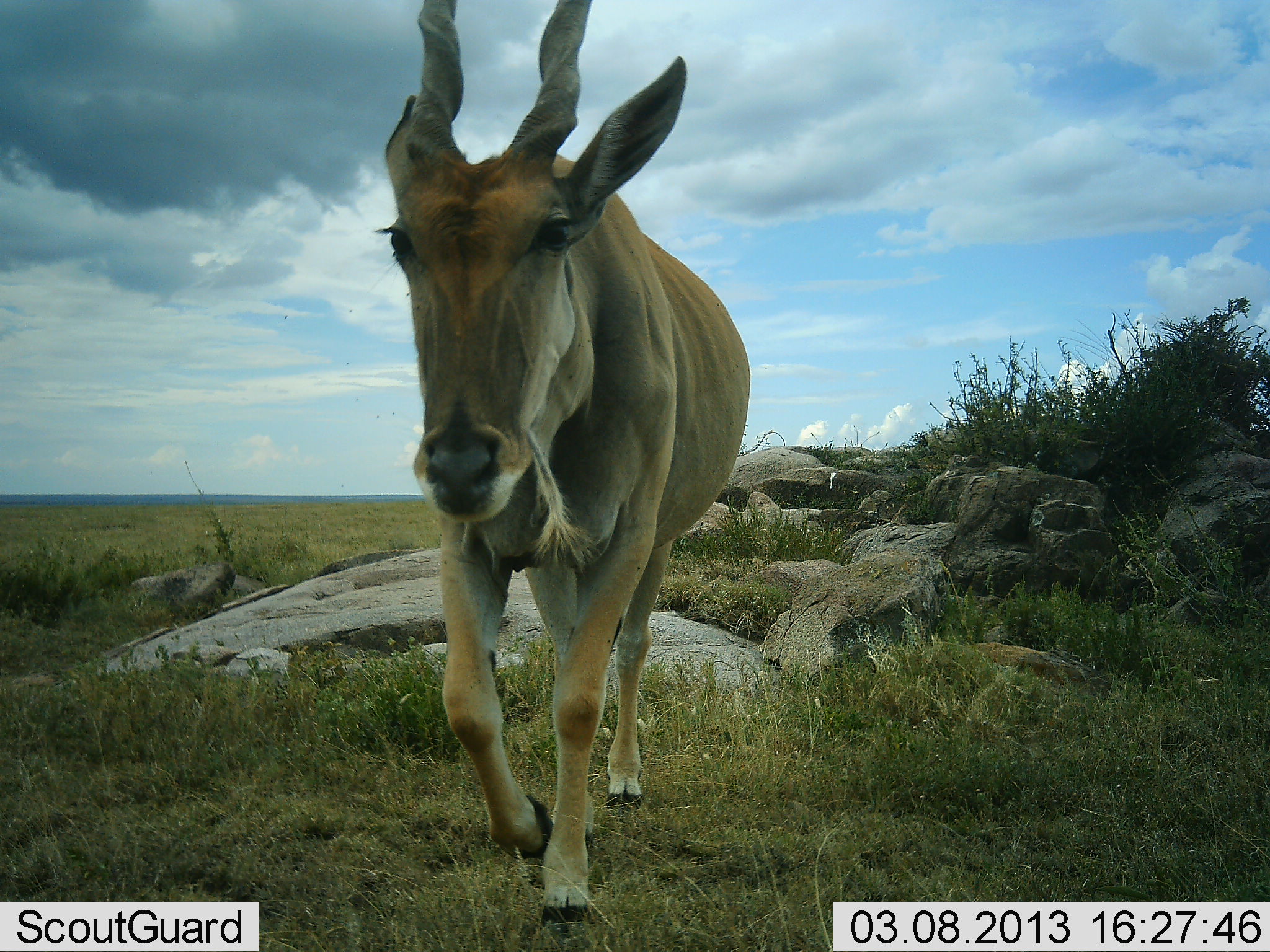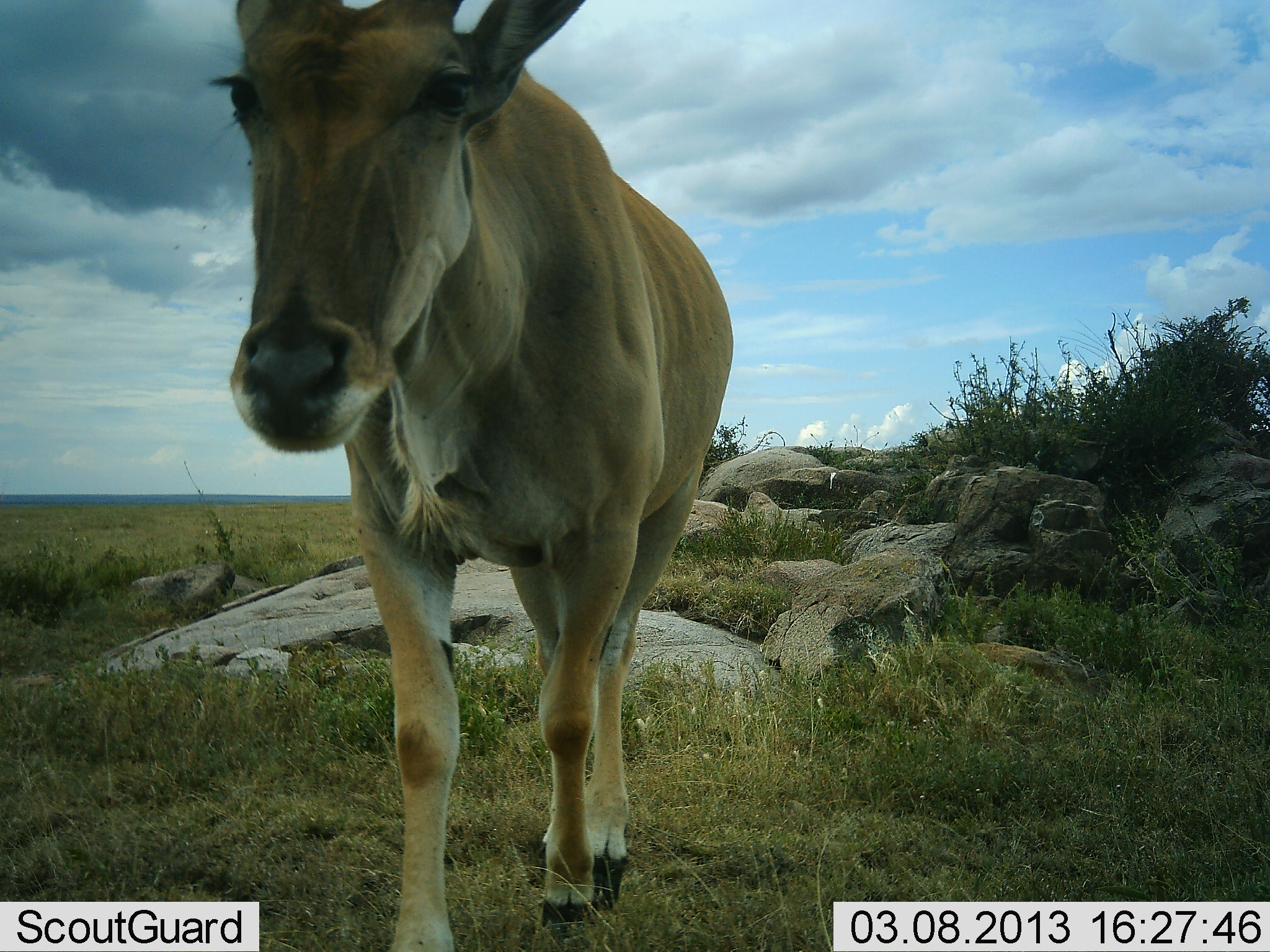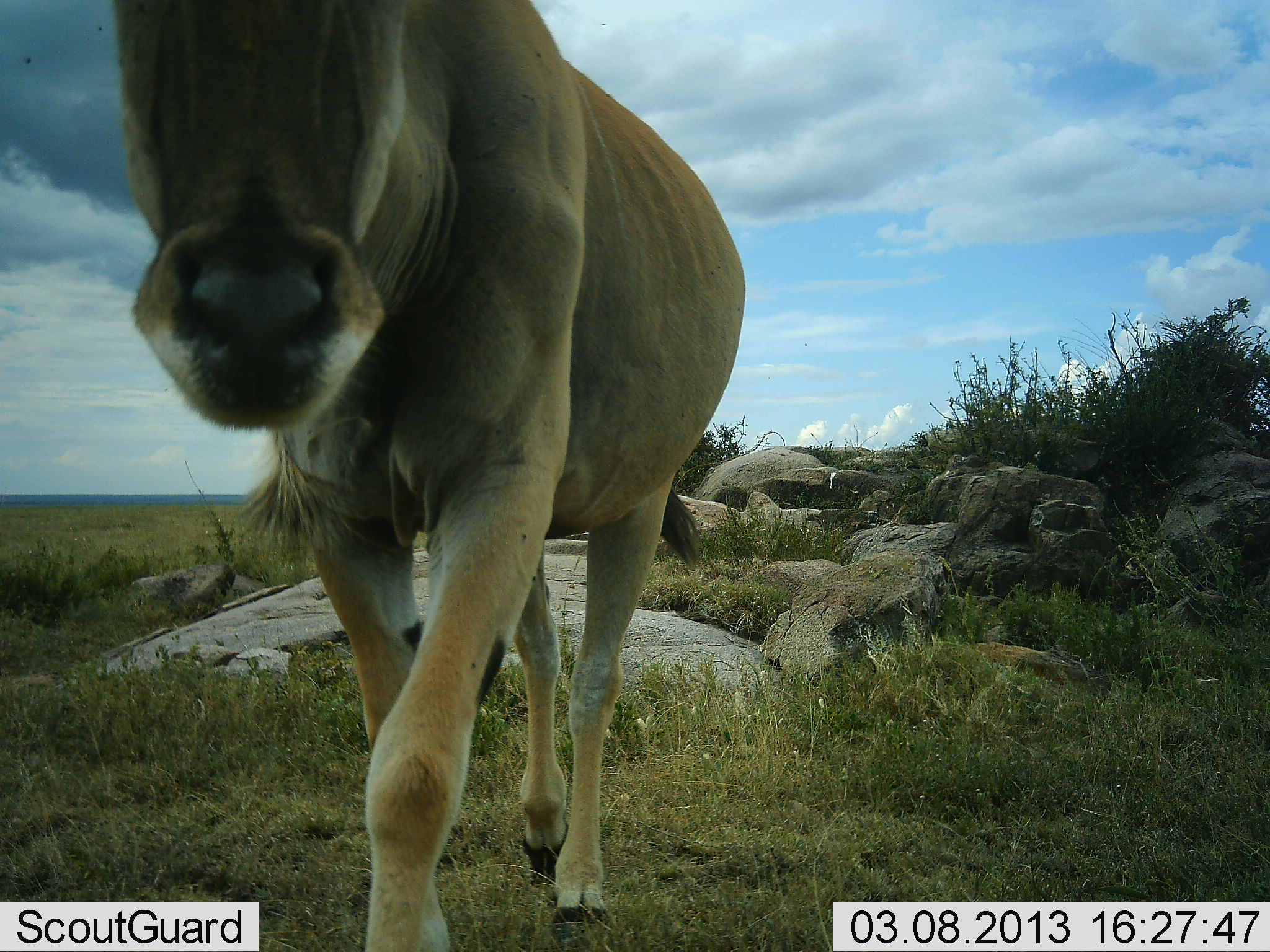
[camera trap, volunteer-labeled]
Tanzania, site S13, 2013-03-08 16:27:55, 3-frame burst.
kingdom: Animalia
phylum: Chordata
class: Mammalia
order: Artiodactyla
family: Bovidae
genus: Tragelaphus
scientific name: Tragelaphus oryx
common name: eland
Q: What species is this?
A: Eland (Tragelaphus oryx).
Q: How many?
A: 1.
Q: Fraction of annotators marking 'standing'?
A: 4%.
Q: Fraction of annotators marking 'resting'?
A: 0%.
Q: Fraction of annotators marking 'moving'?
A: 100%.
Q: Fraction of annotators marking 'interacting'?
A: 0%.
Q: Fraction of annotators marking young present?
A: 0%.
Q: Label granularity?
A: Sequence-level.